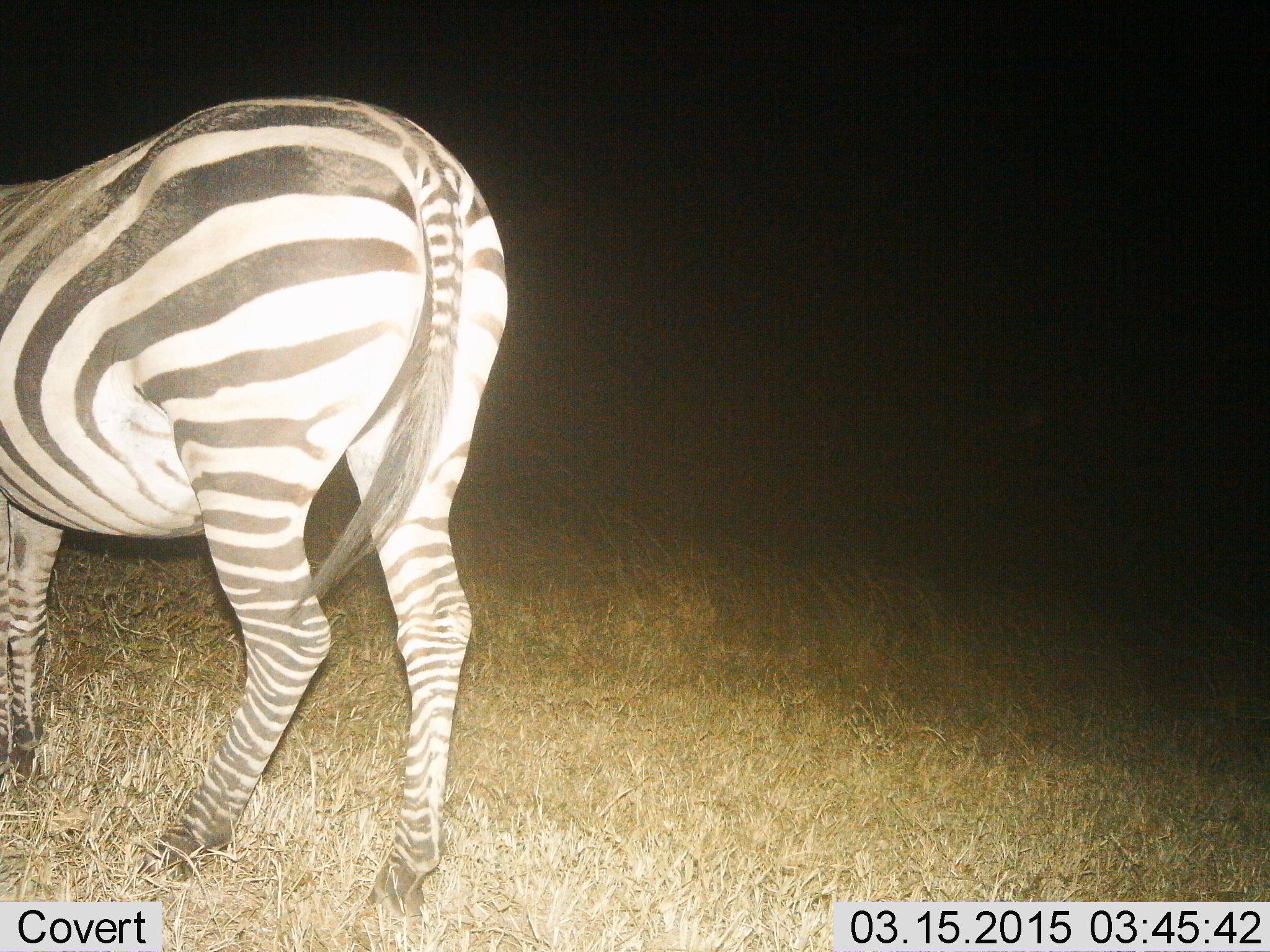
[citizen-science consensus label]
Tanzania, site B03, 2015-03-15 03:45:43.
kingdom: Animalia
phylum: Chordata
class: Mammalia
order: Perissodactyla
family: Equidae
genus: Equus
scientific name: Equus quagga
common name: plains zebra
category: zebra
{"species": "zebra (plains zebra) (Equus quagga)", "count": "1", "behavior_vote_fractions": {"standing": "60%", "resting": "0%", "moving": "30%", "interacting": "0%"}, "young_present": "0%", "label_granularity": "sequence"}